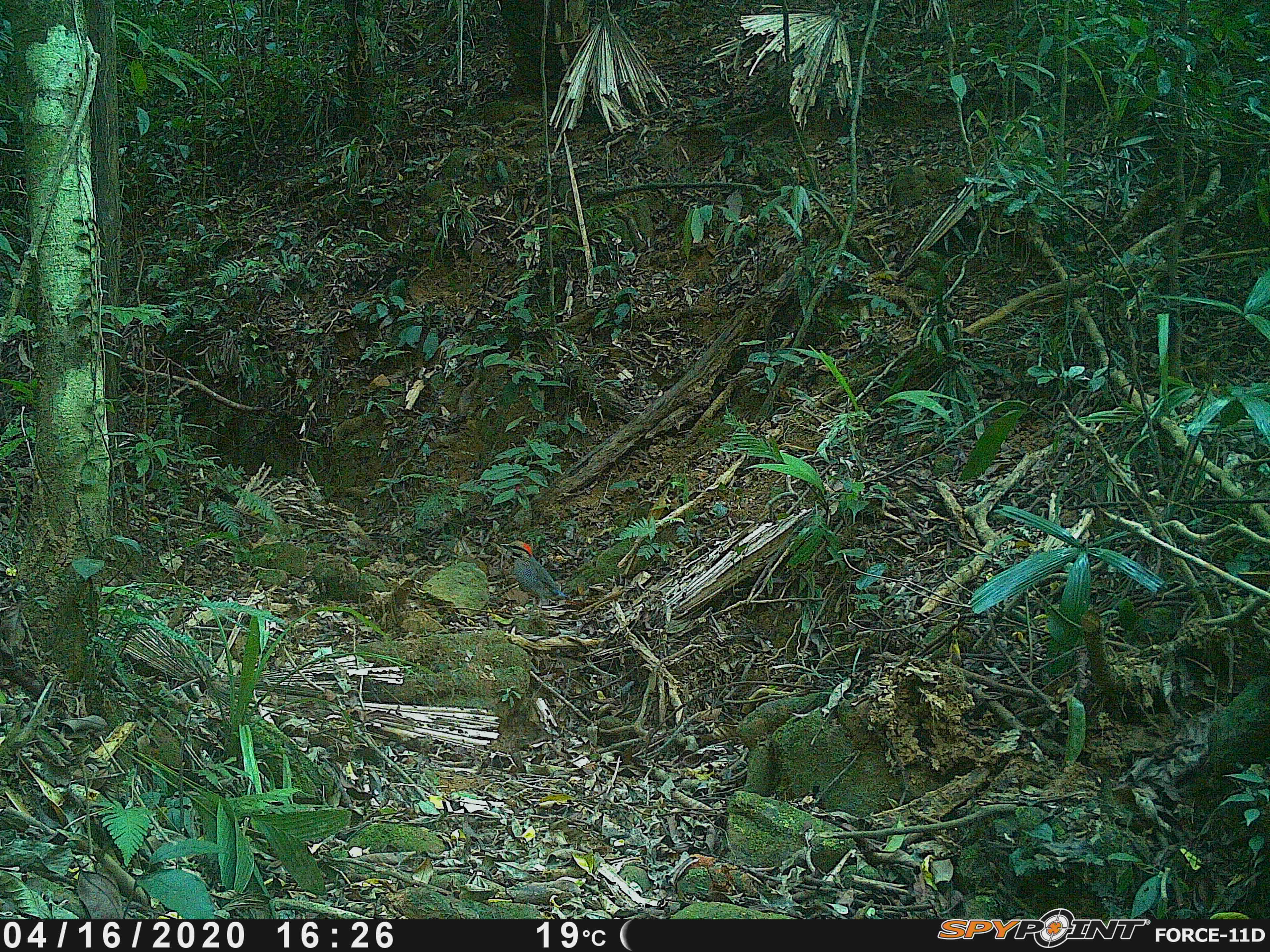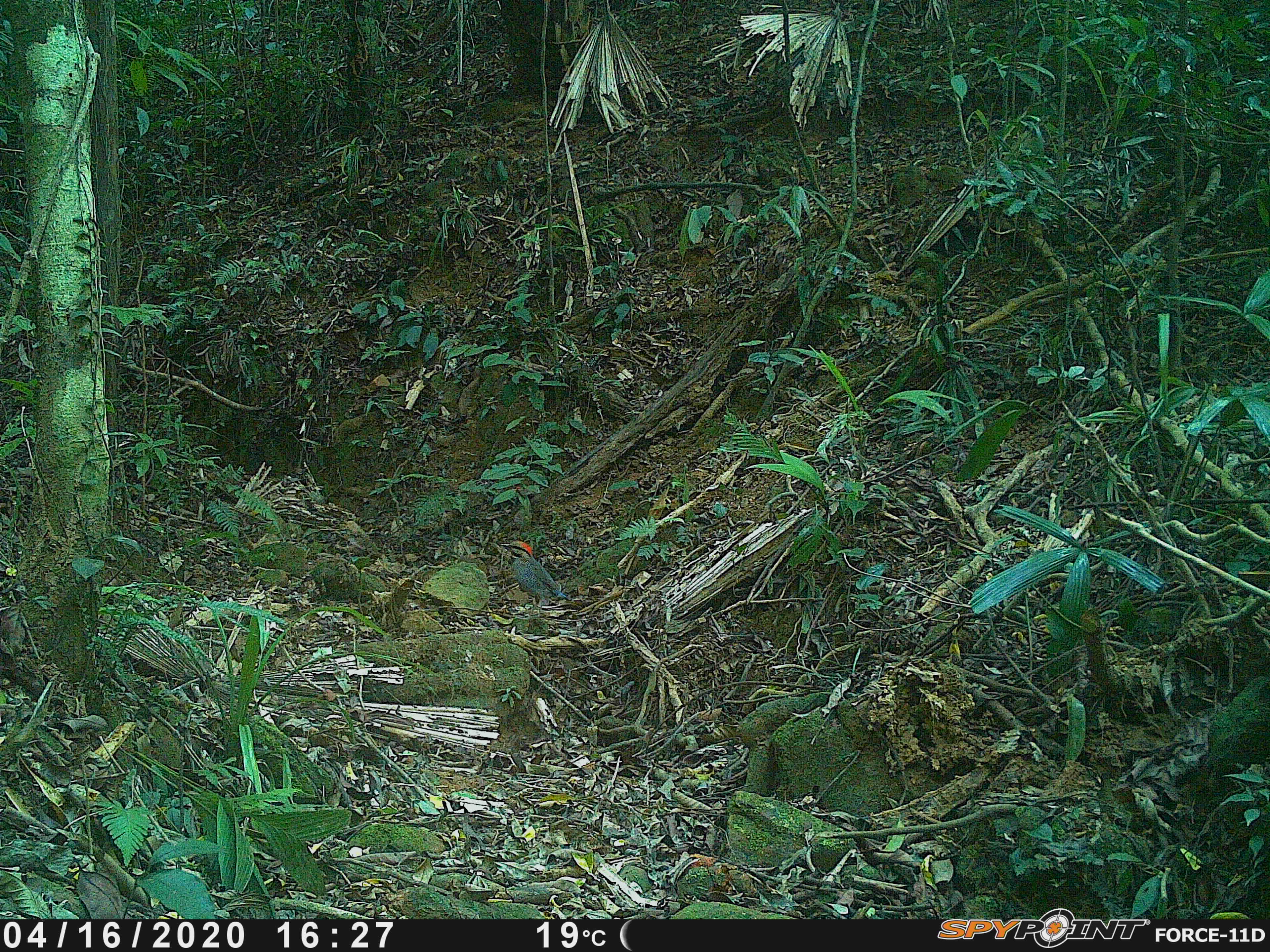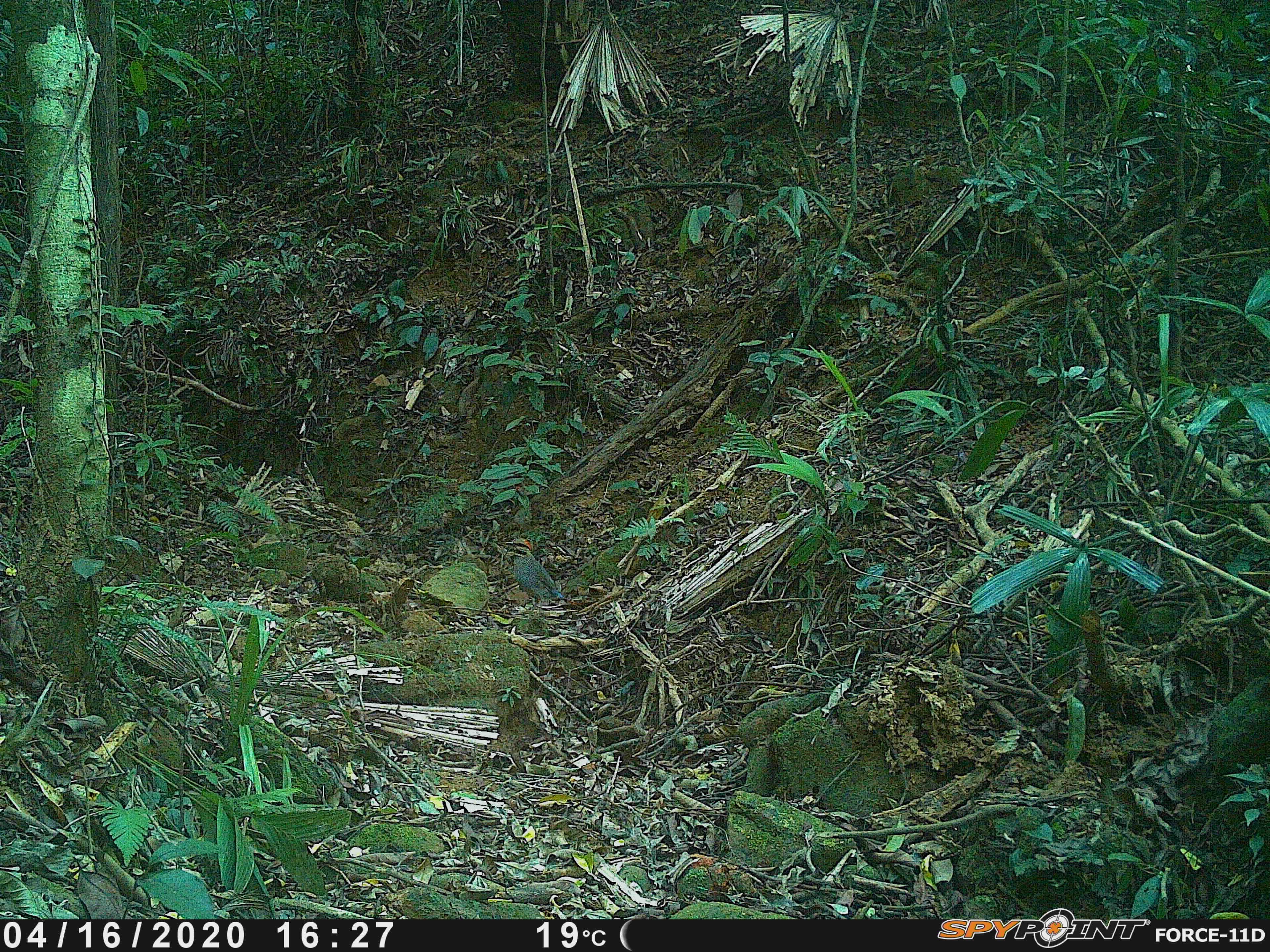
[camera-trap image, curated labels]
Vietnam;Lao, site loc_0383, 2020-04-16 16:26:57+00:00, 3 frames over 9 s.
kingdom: Animalia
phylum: Chordata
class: Aves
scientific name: Aves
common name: bird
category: unidentified bird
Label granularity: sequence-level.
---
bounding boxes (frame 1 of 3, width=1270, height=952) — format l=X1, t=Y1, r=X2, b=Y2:
unidentified bird: l=500, t=540, r=569, b=617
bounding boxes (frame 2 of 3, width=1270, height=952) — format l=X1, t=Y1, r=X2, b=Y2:
unidentified bird: l=499, t=540, r=570, b=623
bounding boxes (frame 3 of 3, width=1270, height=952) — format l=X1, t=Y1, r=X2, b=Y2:
unidentified bird: l=504, t=537, r=567, b=614